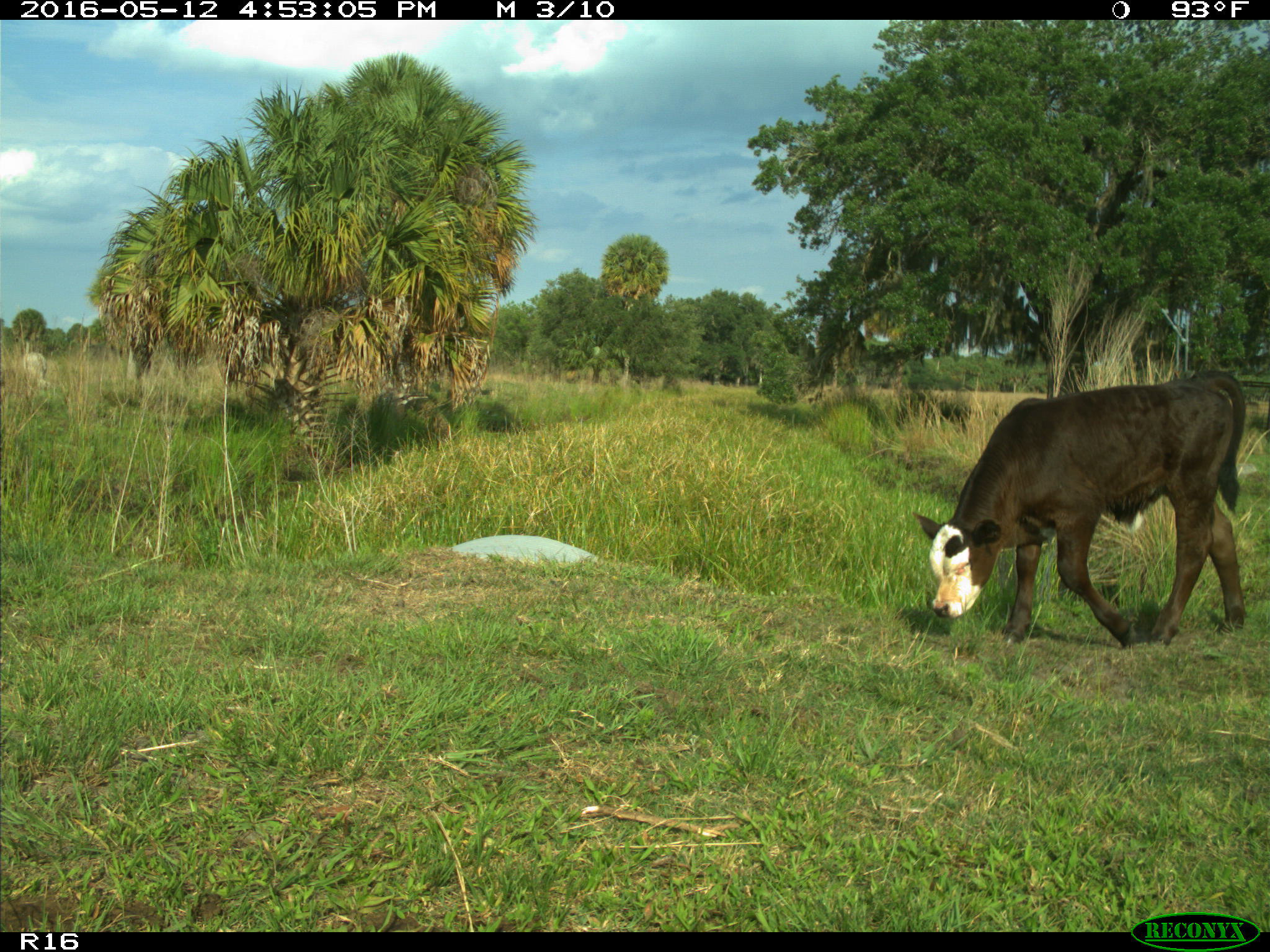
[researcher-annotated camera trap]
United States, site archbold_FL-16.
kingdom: Animalia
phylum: Chordata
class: Mammalia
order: Artiodactyla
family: Bovidae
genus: Bos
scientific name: Bos taurus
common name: domestic cow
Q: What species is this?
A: Bos taurus (domestic cow).